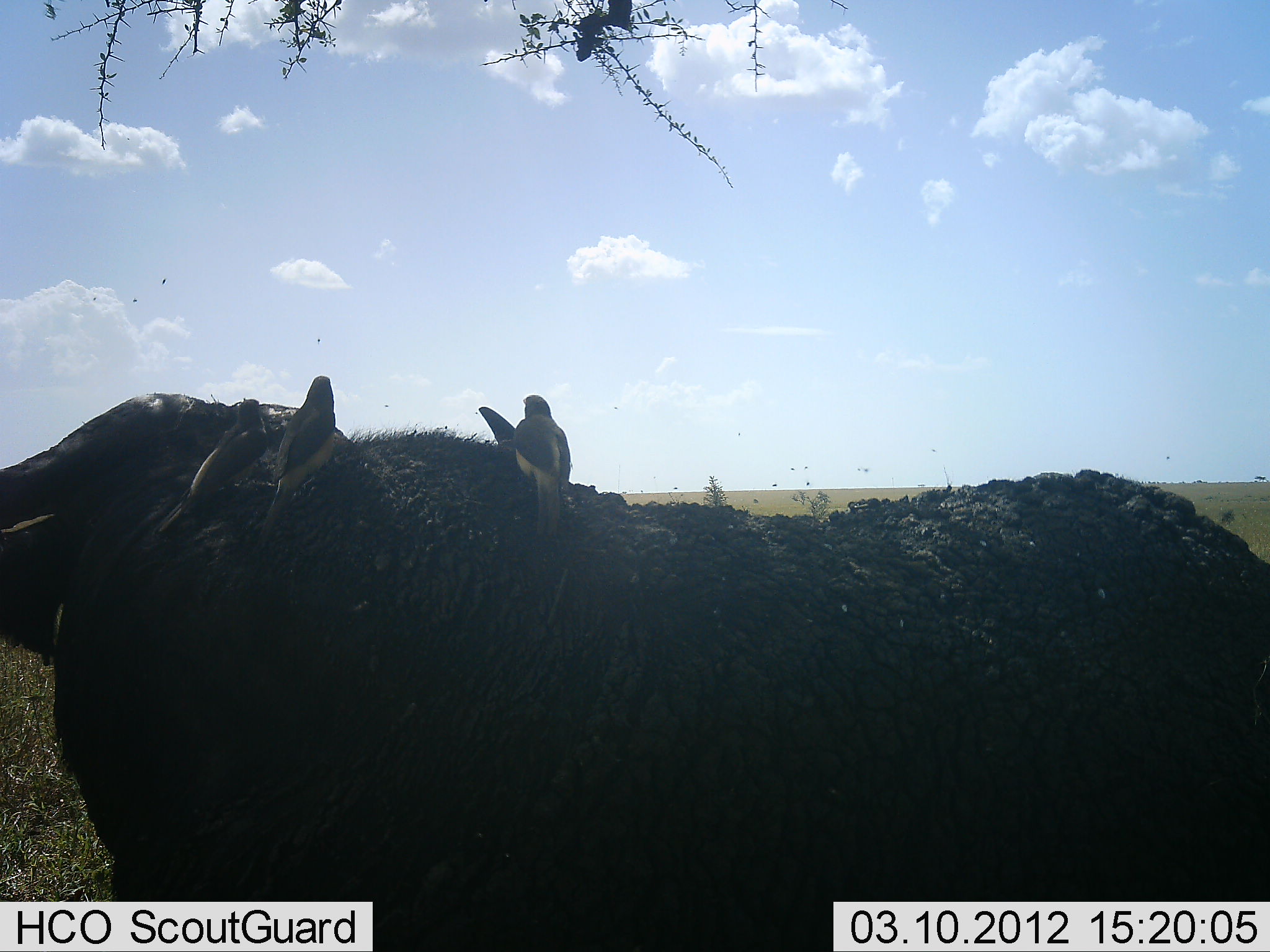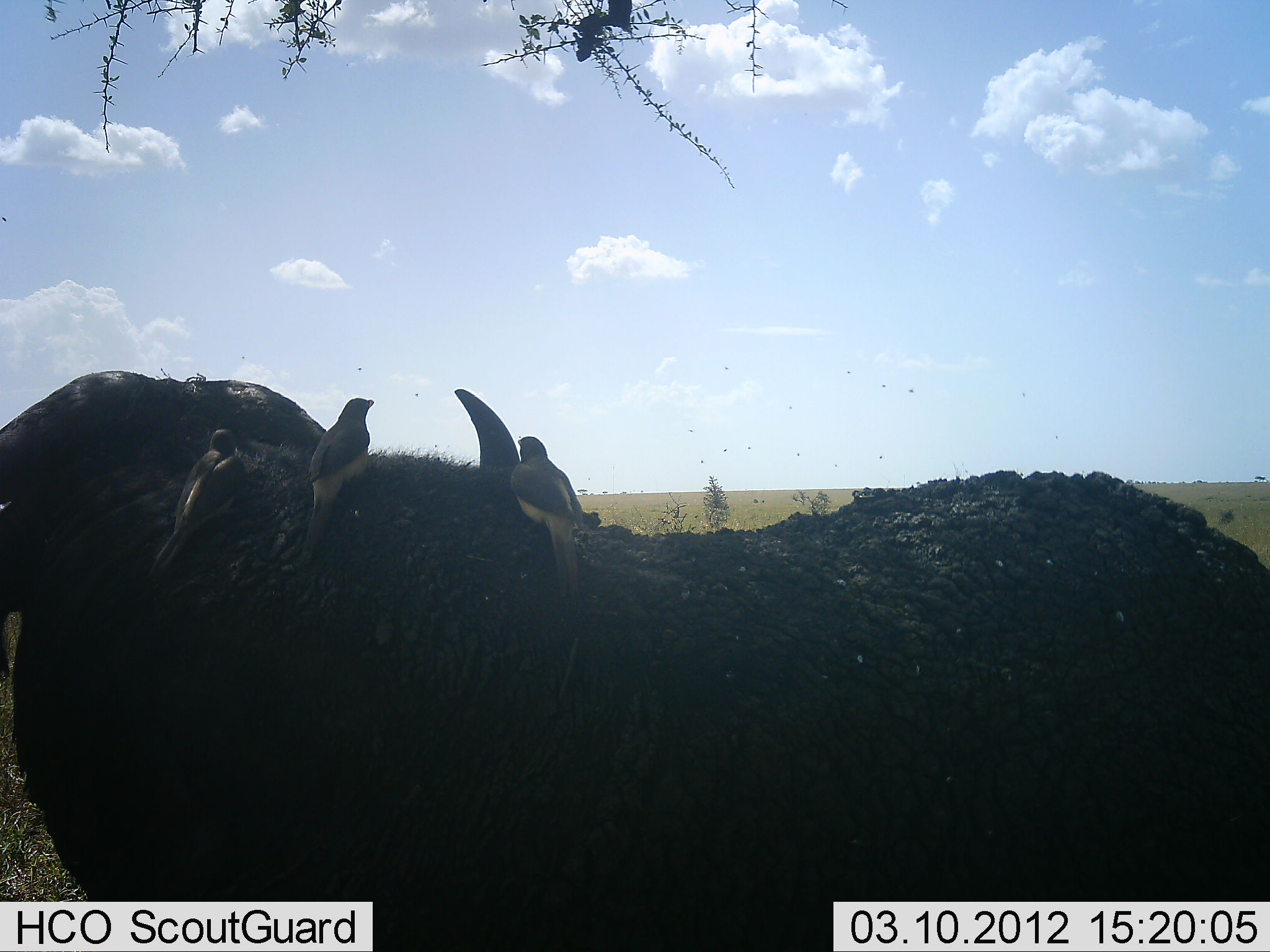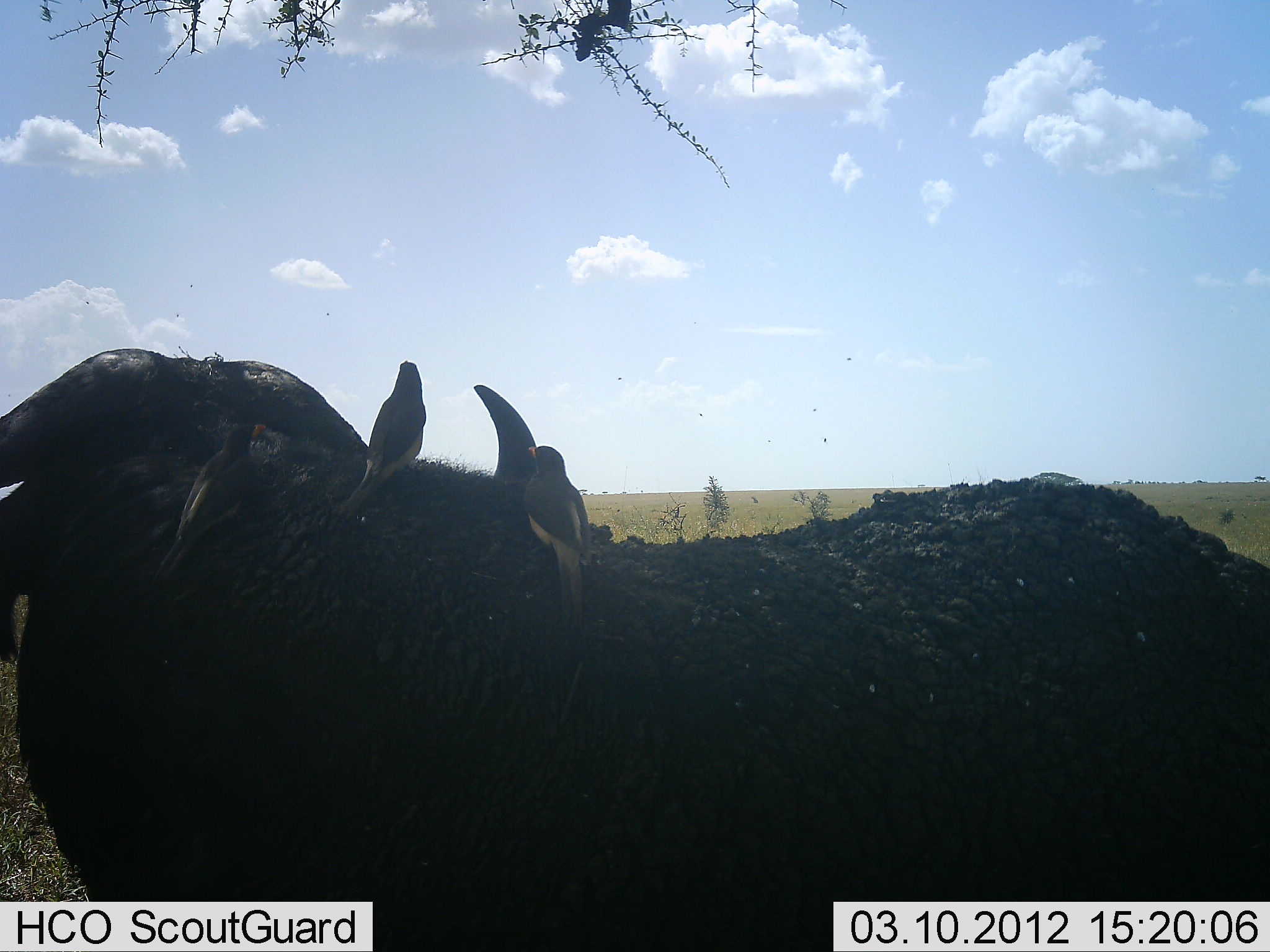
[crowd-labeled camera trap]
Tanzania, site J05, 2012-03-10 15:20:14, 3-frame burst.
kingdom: Animalia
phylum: Chordata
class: Mammalia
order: Artiodactyla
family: Bovidae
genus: Syncerus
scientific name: Syncerus caffer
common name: cape buffalo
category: buffalo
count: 1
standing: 74%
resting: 32%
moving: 5%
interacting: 5%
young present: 0%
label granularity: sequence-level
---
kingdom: Animalia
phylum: Chordata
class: Aves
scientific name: Aves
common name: bird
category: otherbird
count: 3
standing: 50%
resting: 56%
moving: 0%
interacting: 6%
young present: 0%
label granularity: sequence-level